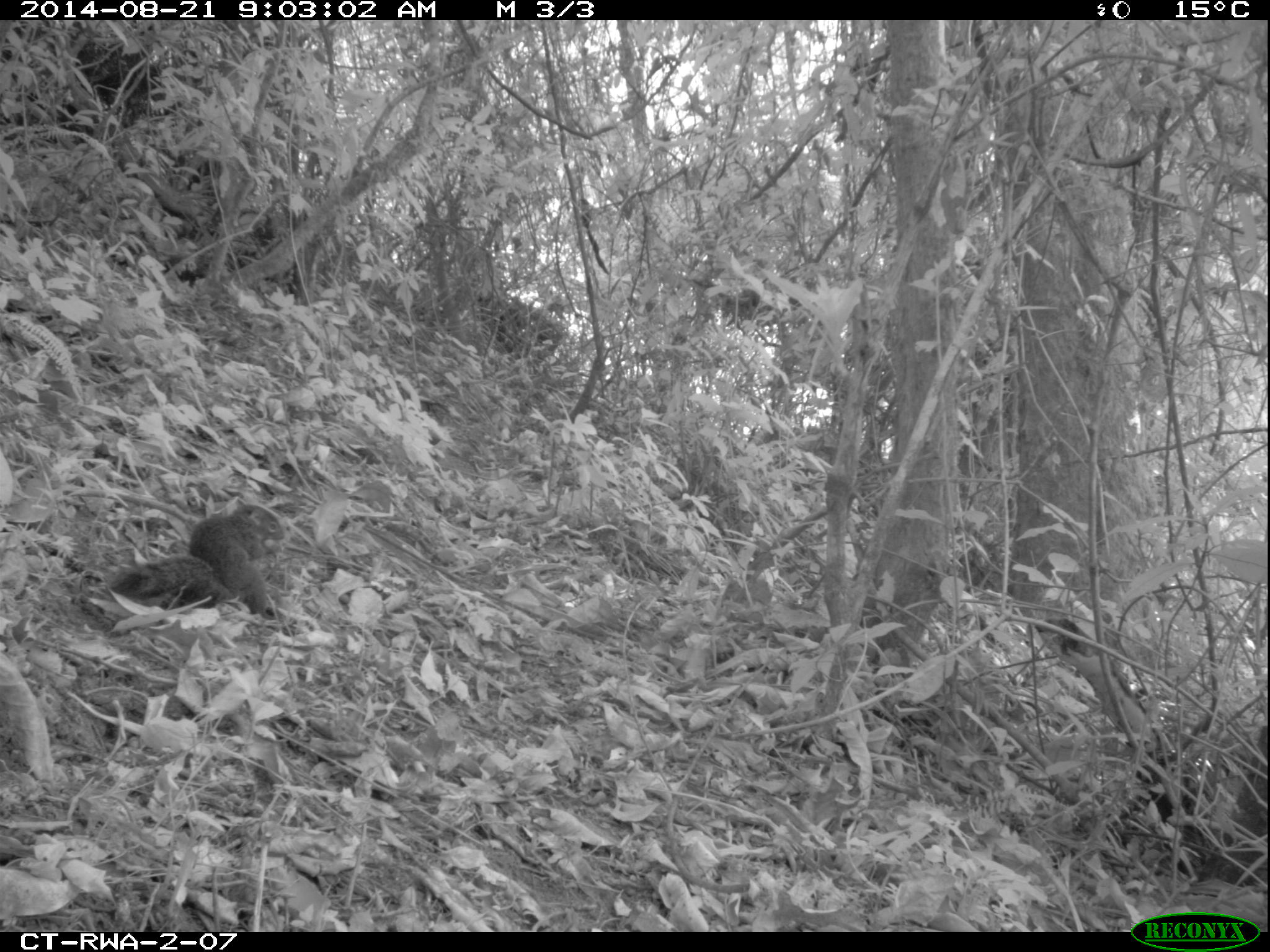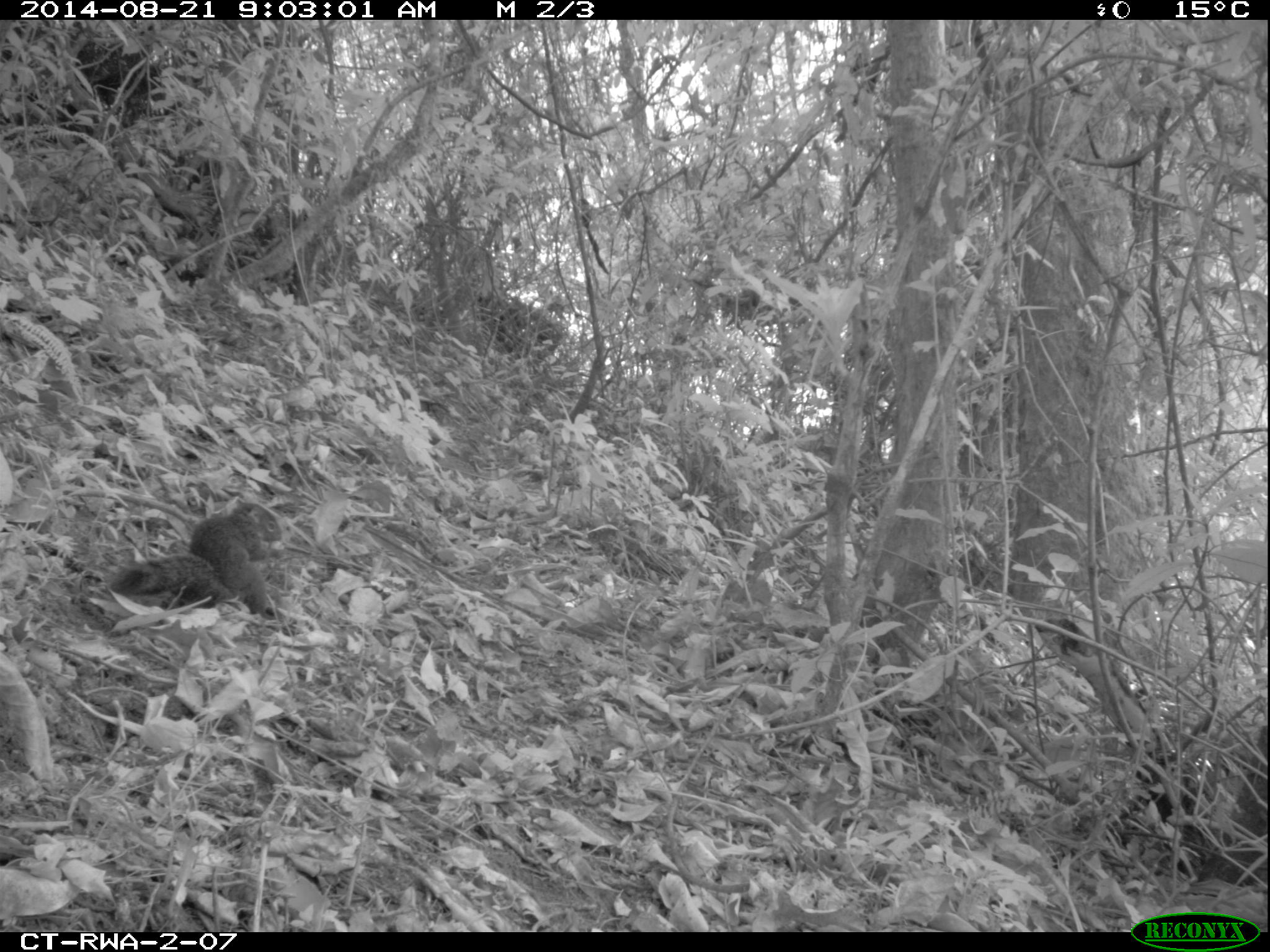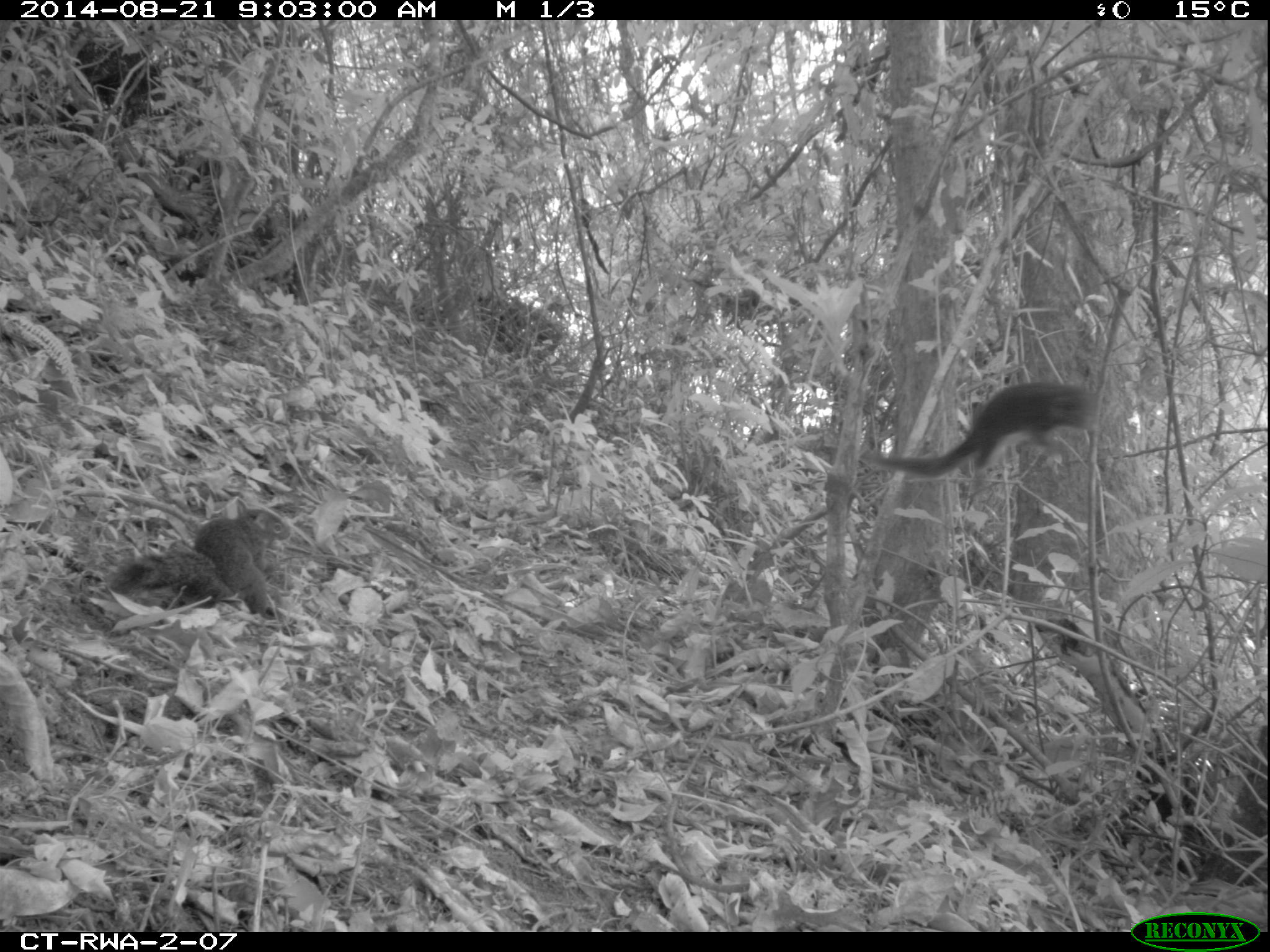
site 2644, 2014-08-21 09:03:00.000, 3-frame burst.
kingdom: Animalia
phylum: Chordata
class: Mammalia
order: Rodentia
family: Sciuridae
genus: Funisciurus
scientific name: Funisciurus carruthersi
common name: carruther's mountain squirrel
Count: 2.